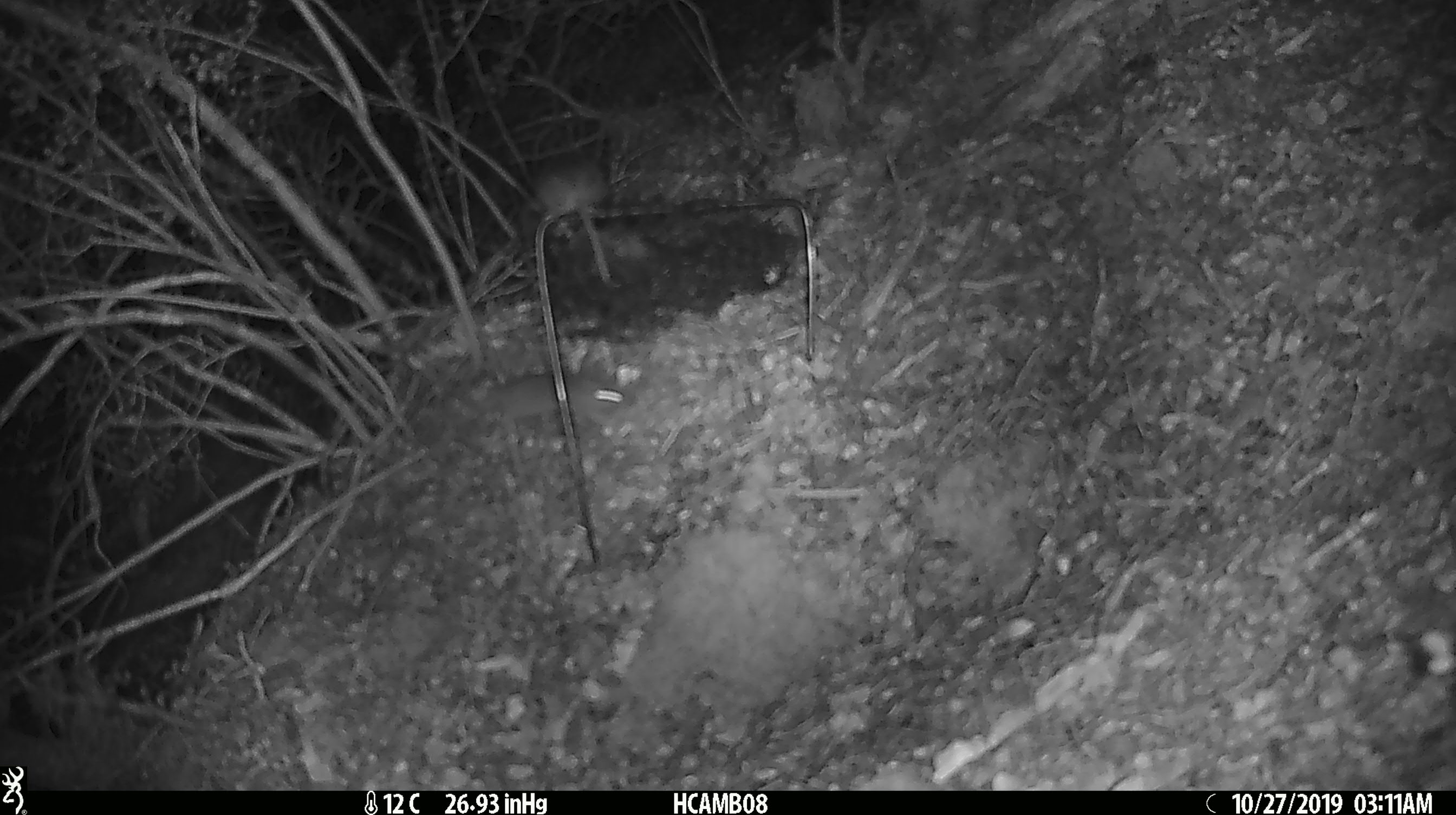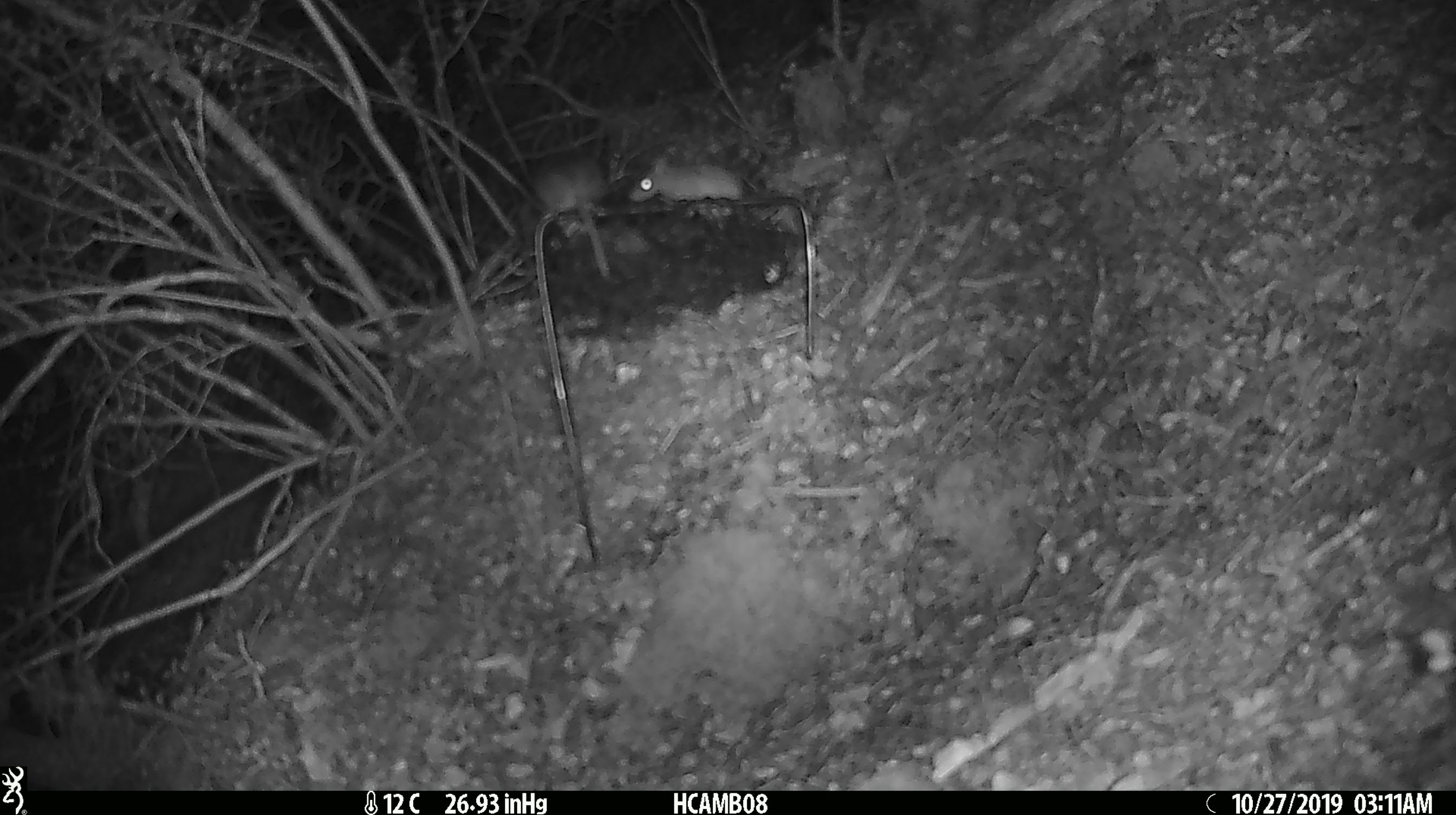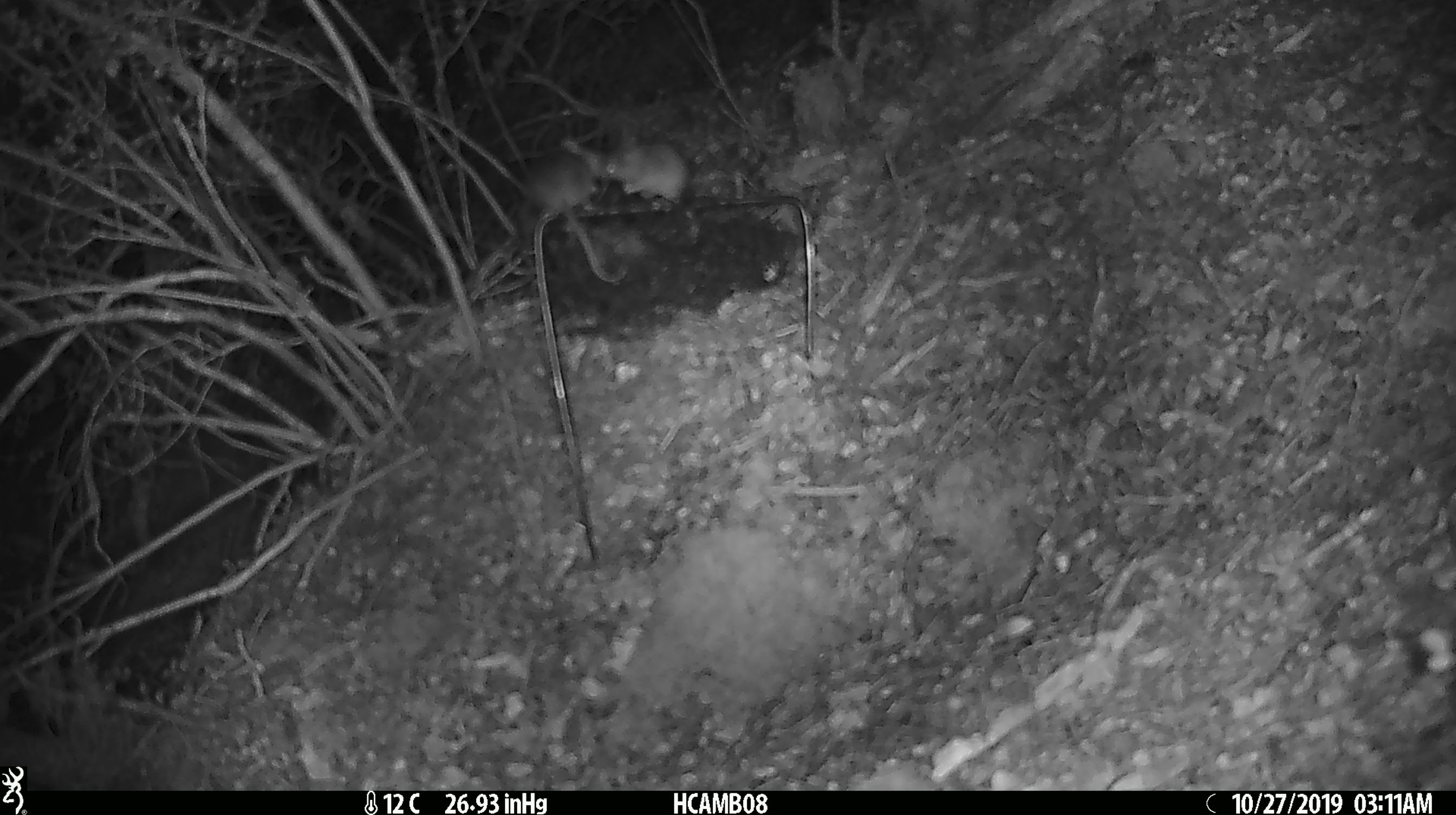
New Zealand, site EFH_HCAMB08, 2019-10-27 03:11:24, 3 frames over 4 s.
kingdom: Animalia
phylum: Chordata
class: Mammalia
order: Rodentia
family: Muridae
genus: Mus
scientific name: Mus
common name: mouse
Mouse (Mus).